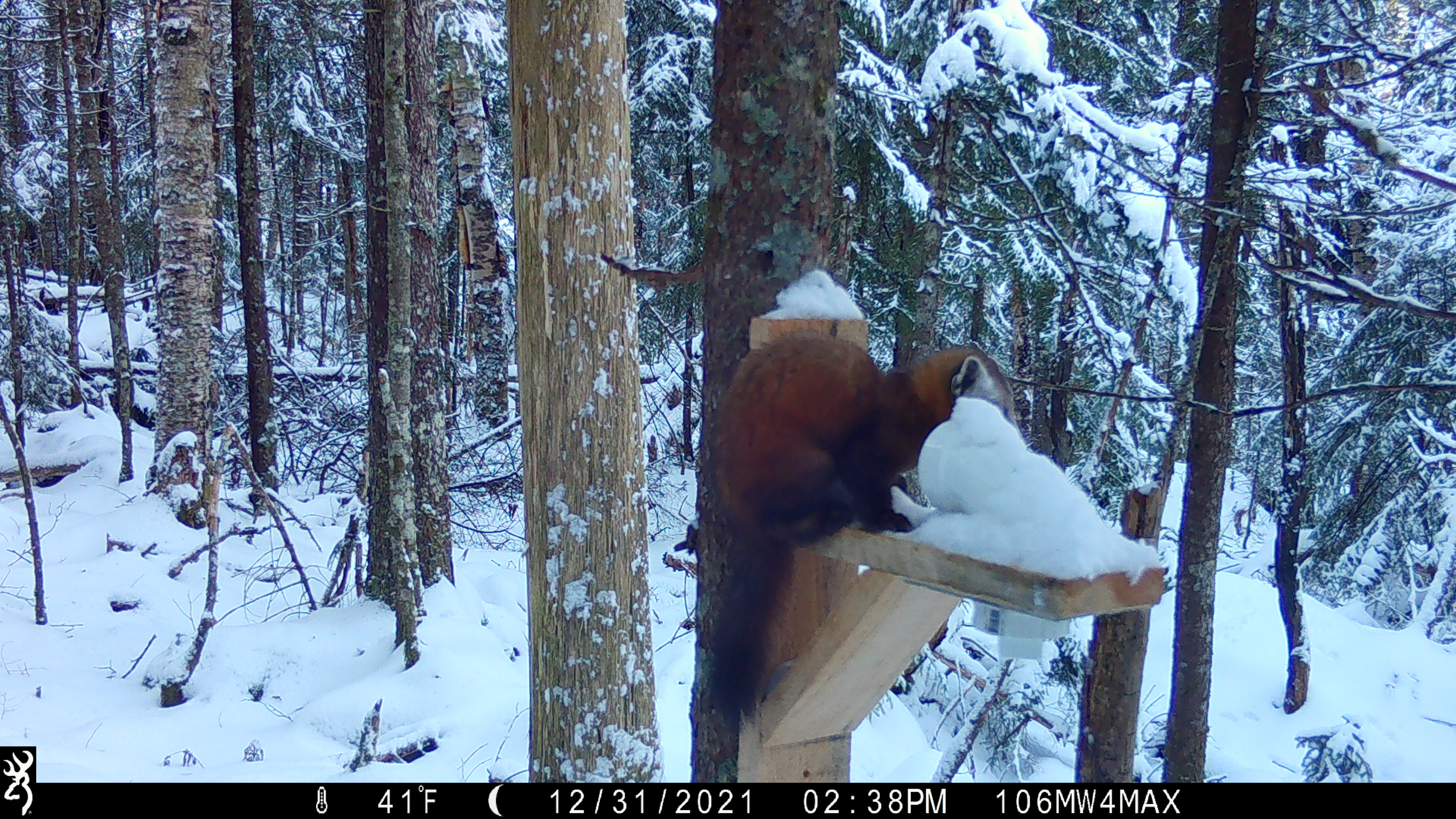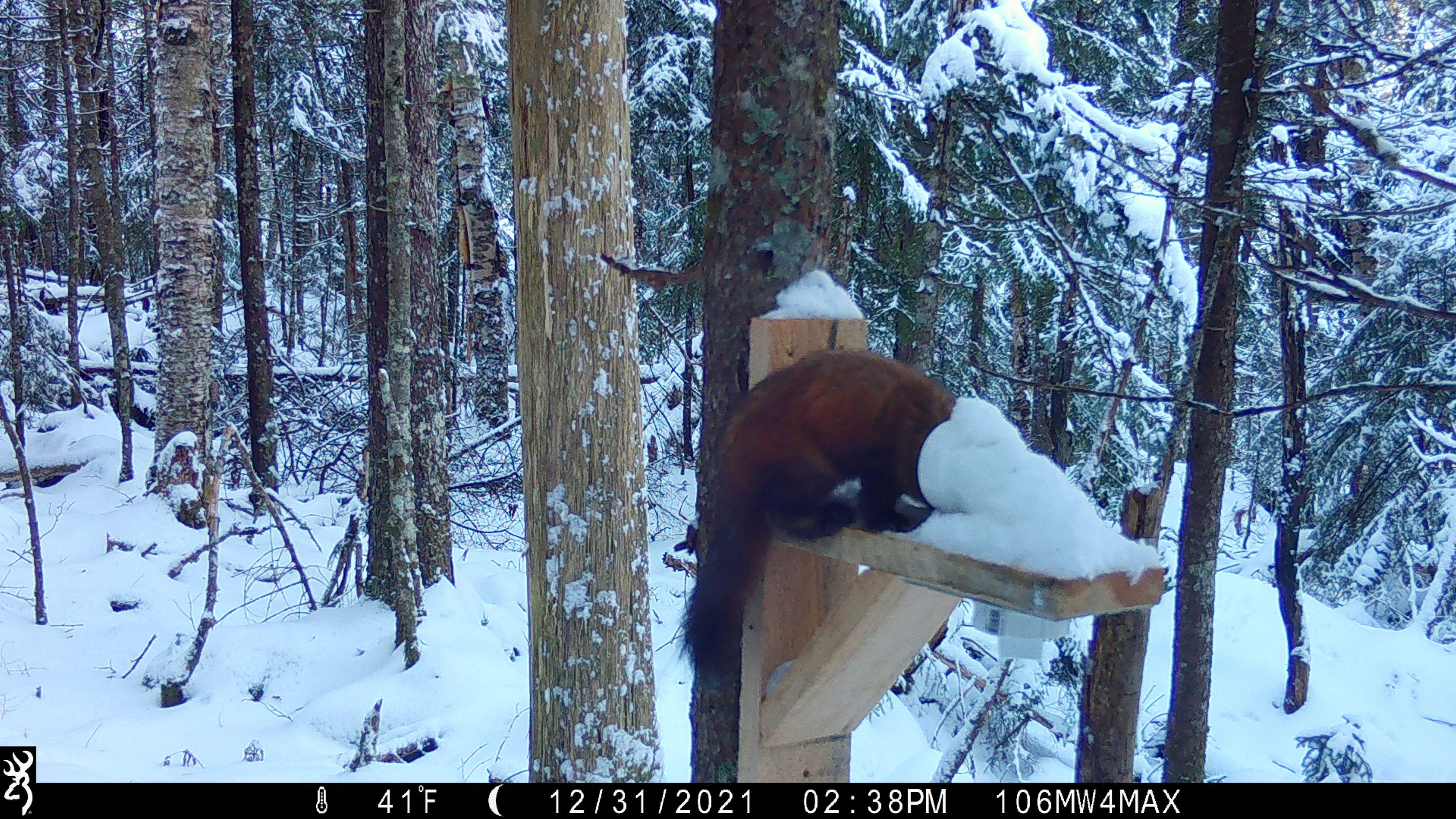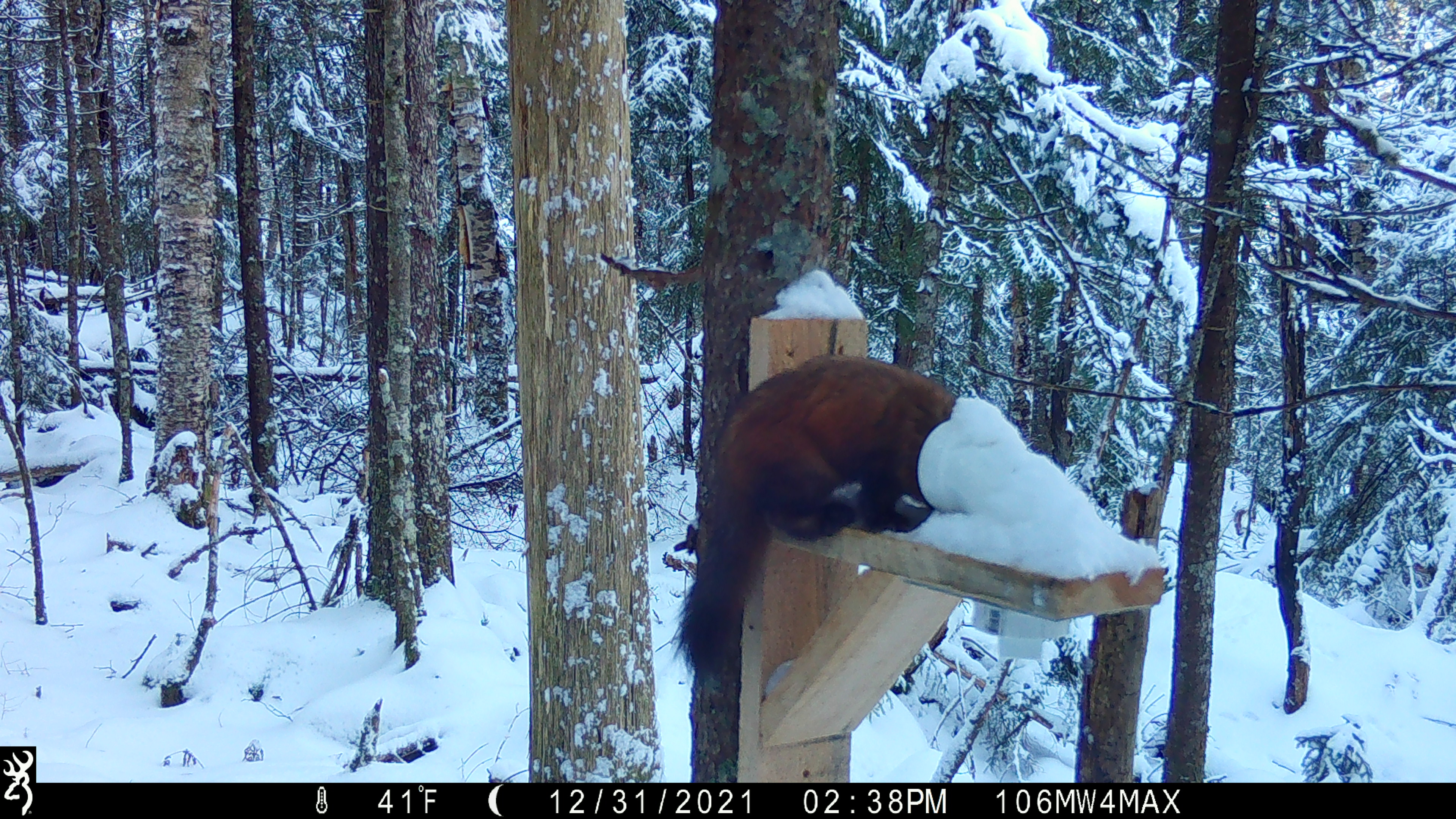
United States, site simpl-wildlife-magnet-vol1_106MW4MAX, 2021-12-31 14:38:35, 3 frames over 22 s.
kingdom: Animalia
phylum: Chordata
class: Mammalia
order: Carnivora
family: Mustelidae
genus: Martes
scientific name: Martes americana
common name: american marten